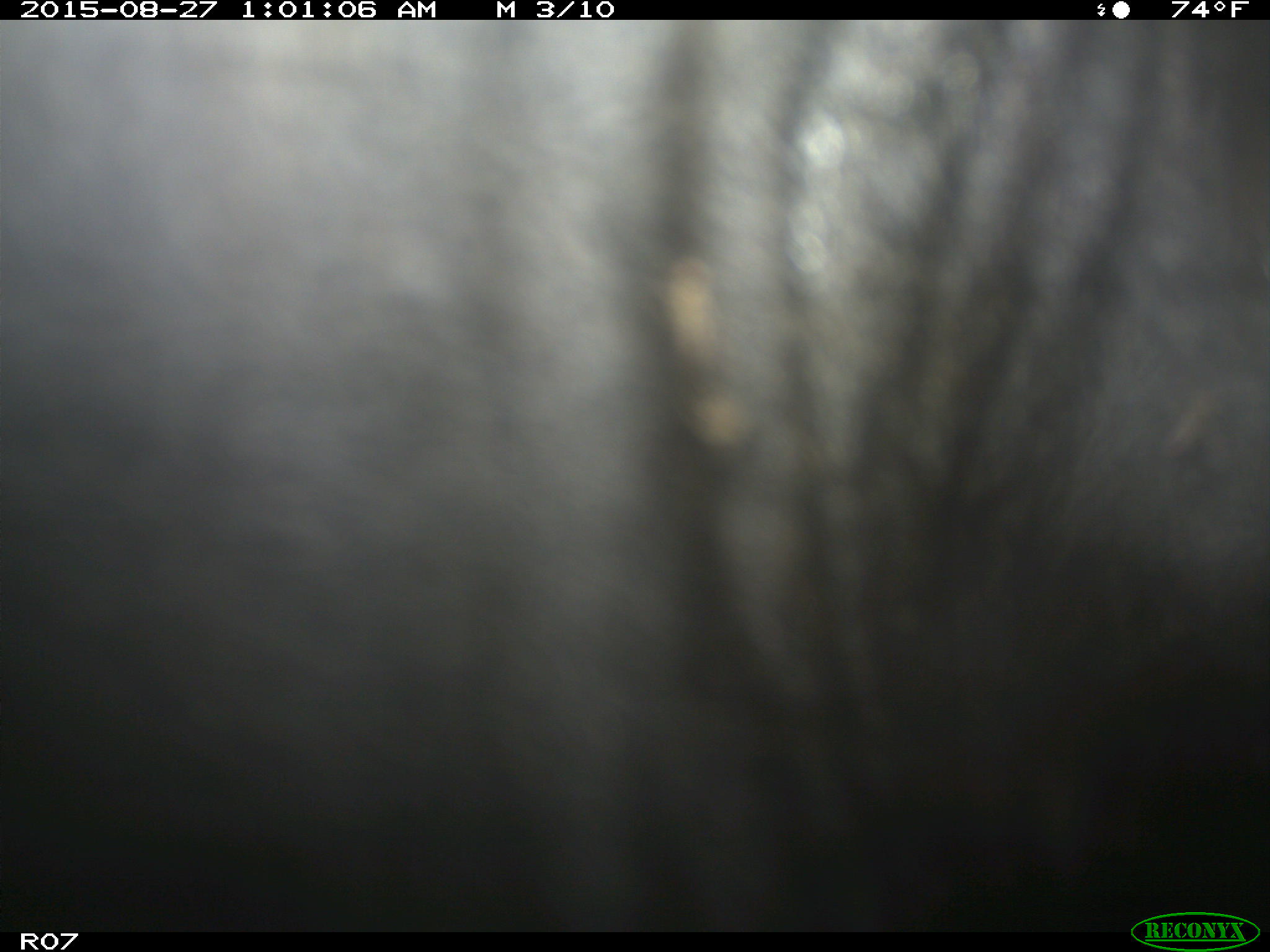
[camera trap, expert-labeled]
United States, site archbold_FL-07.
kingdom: Animalia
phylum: Chordata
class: Mammalia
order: Artiodactyla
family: Bovidae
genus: Bos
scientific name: Bos taurus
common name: domestic cow